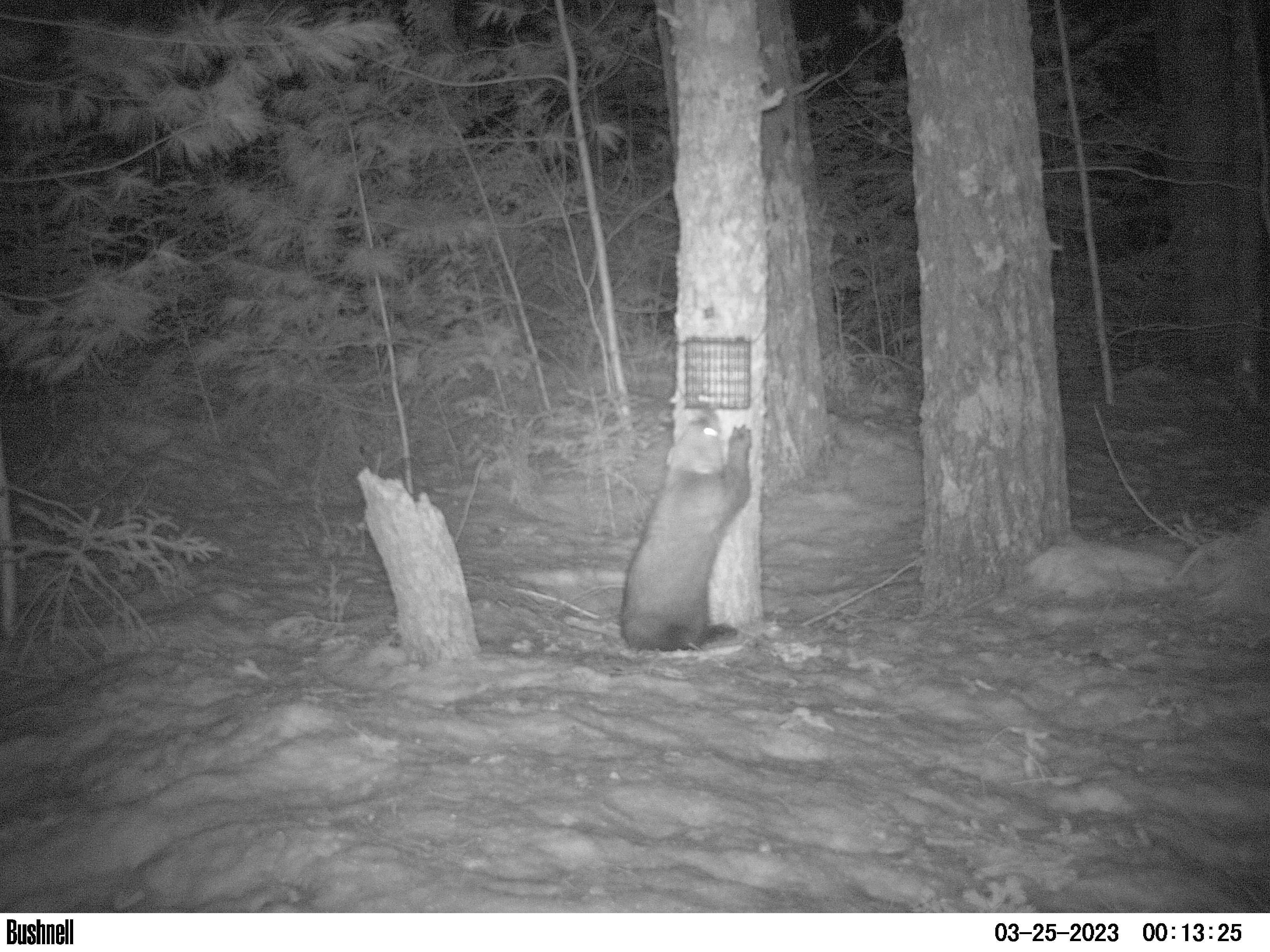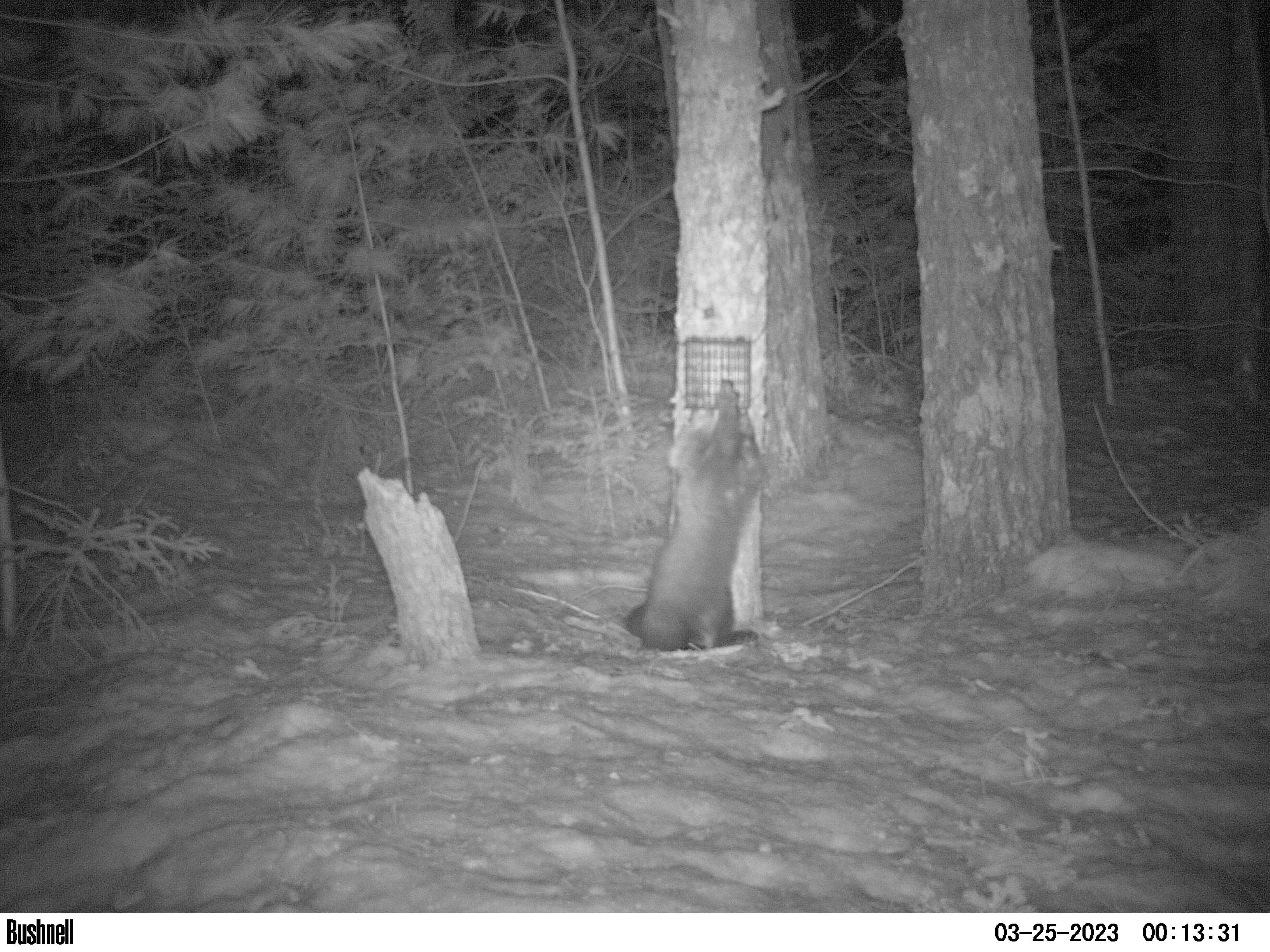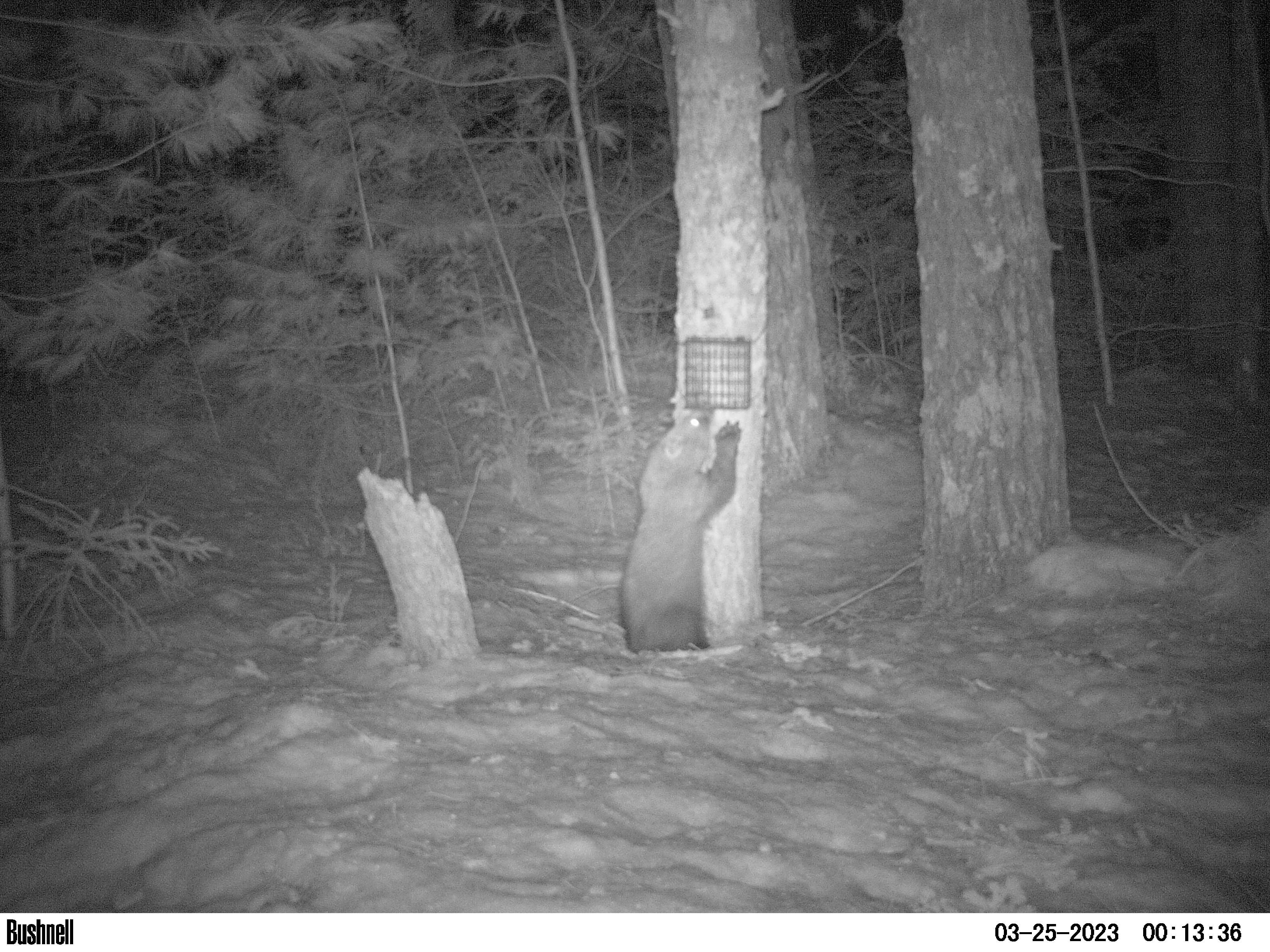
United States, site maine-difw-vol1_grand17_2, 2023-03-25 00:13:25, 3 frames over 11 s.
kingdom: Animalia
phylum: Chordata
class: Mammalia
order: Carnivora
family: Mustelidae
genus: Pekania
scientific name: Pekania pennanti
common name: fisher